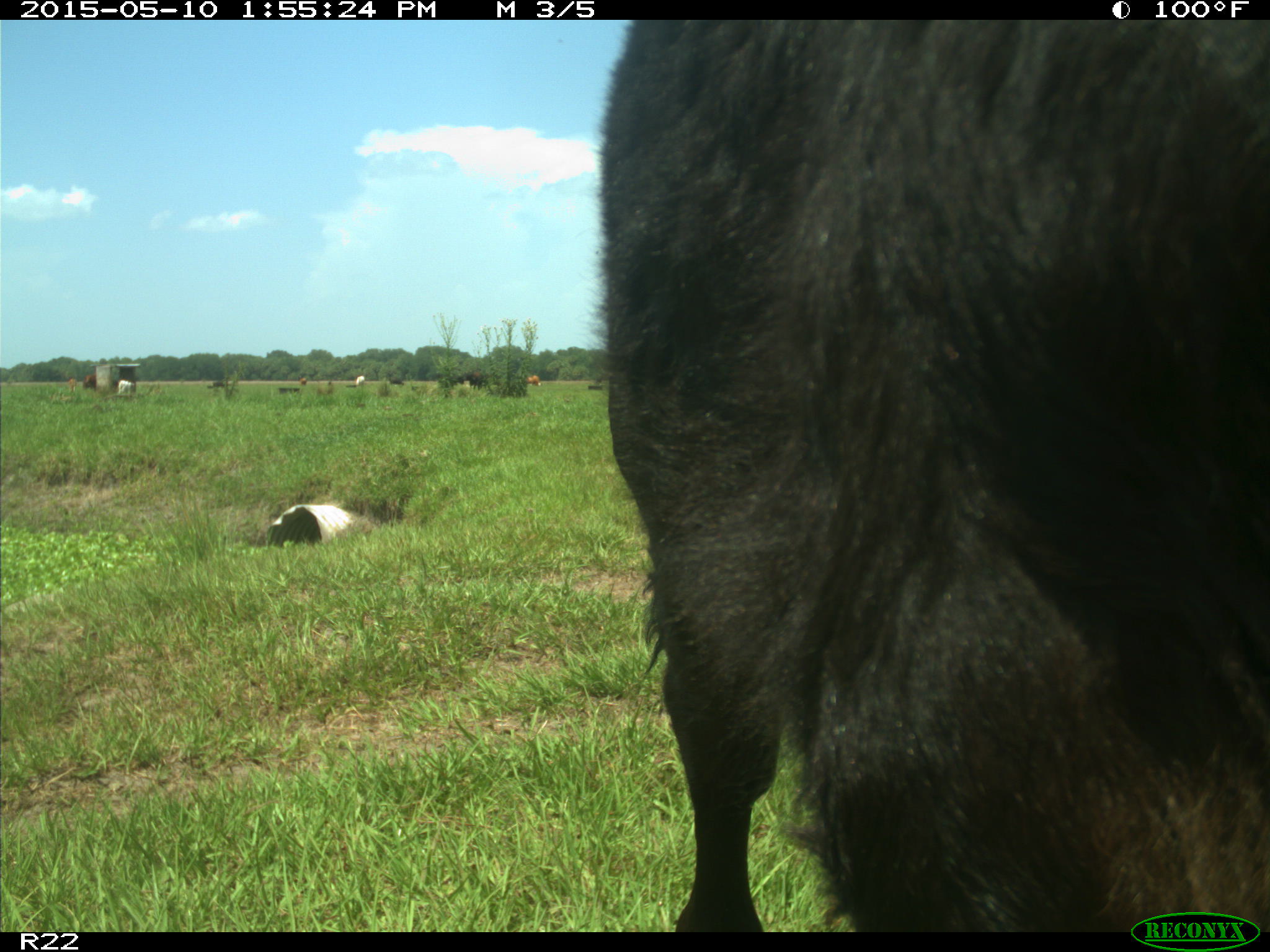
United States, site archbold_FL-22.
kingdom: Animalia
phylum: Chordata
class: Mammalia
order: Artiodactyla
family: Bovidae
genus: Bos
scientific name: Bos taurus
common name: domestic cow